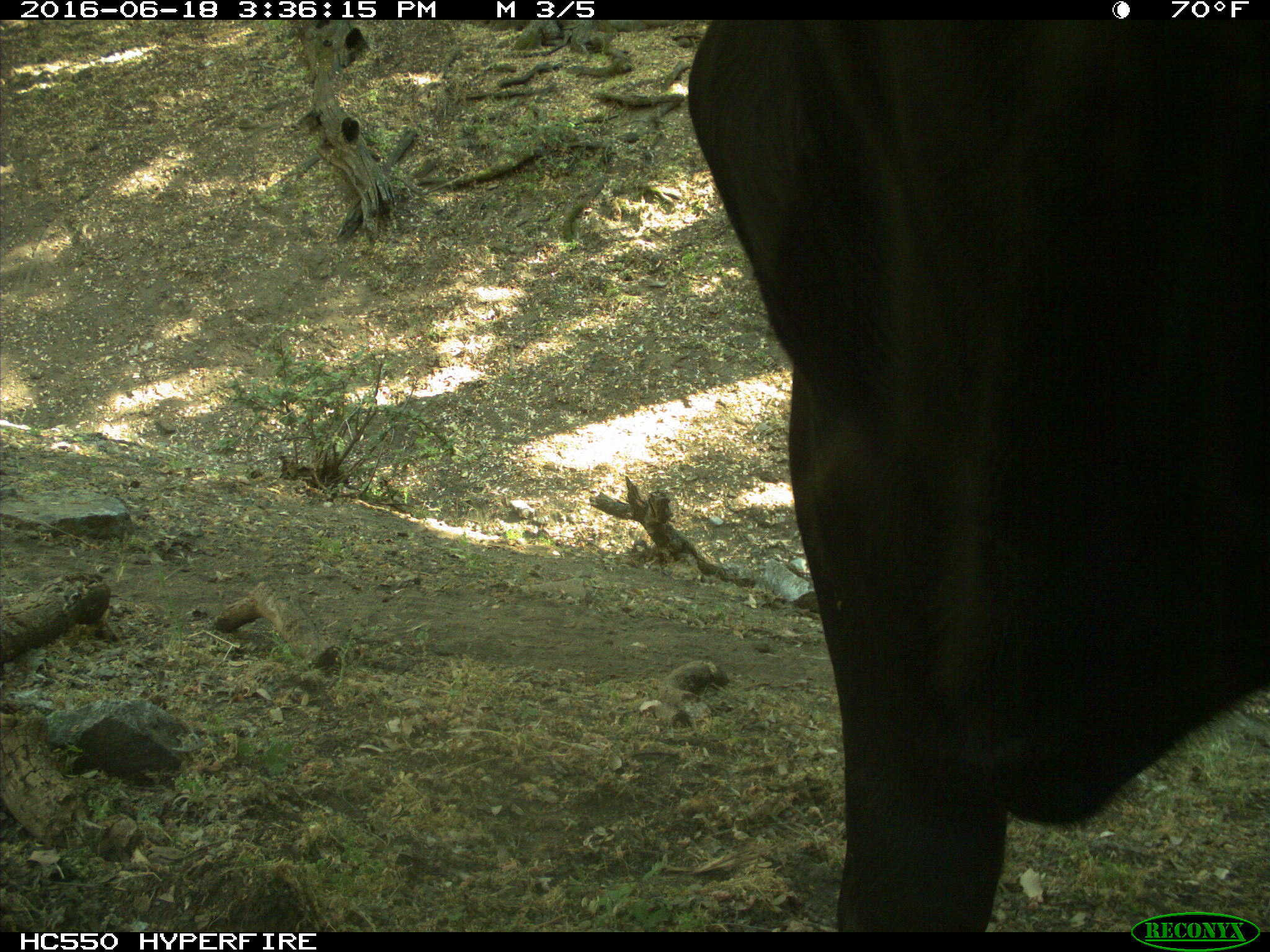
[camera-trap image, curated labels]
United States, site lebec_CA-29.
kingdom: Animalia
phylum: Chordata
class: Mammalia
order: Artiodactyla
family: Bovidae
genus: Bos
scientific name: Bos taurus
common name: domestic cow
Bos taurus (domestic cow).